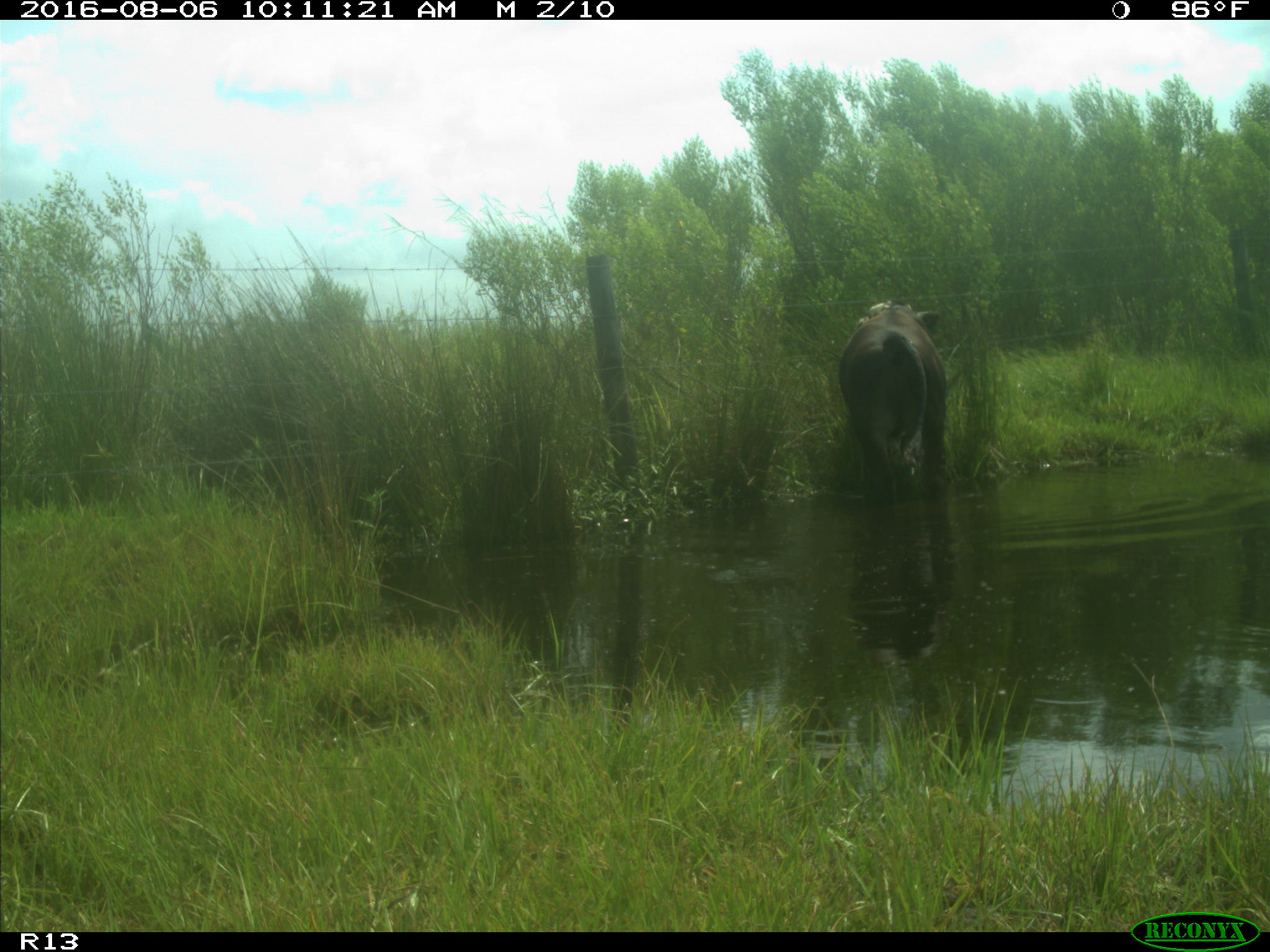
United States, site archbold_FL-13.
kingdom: Animalia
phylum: Chordata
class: Mammalia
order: Artiodactyla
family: Bovidae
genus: Bos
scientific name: Bos taurus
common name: domestic cow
Bos taurus (domestic cow).